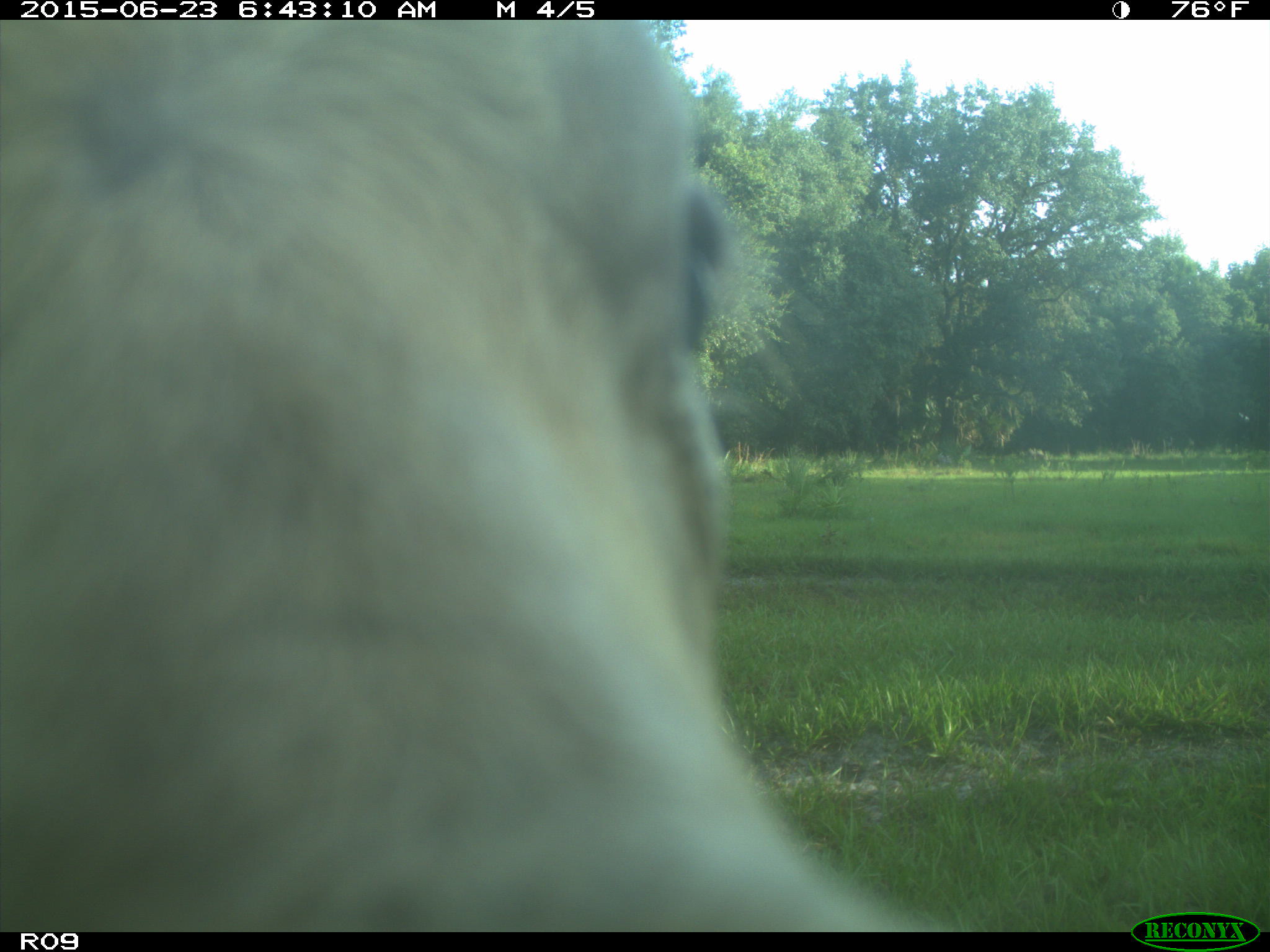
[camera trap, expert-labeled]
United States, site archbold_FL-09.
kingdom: Animalia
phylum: Chordata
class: Mammalia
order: Artiodactyla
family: Bovidae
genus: Bos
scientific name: Bos taurus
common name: domestic cow